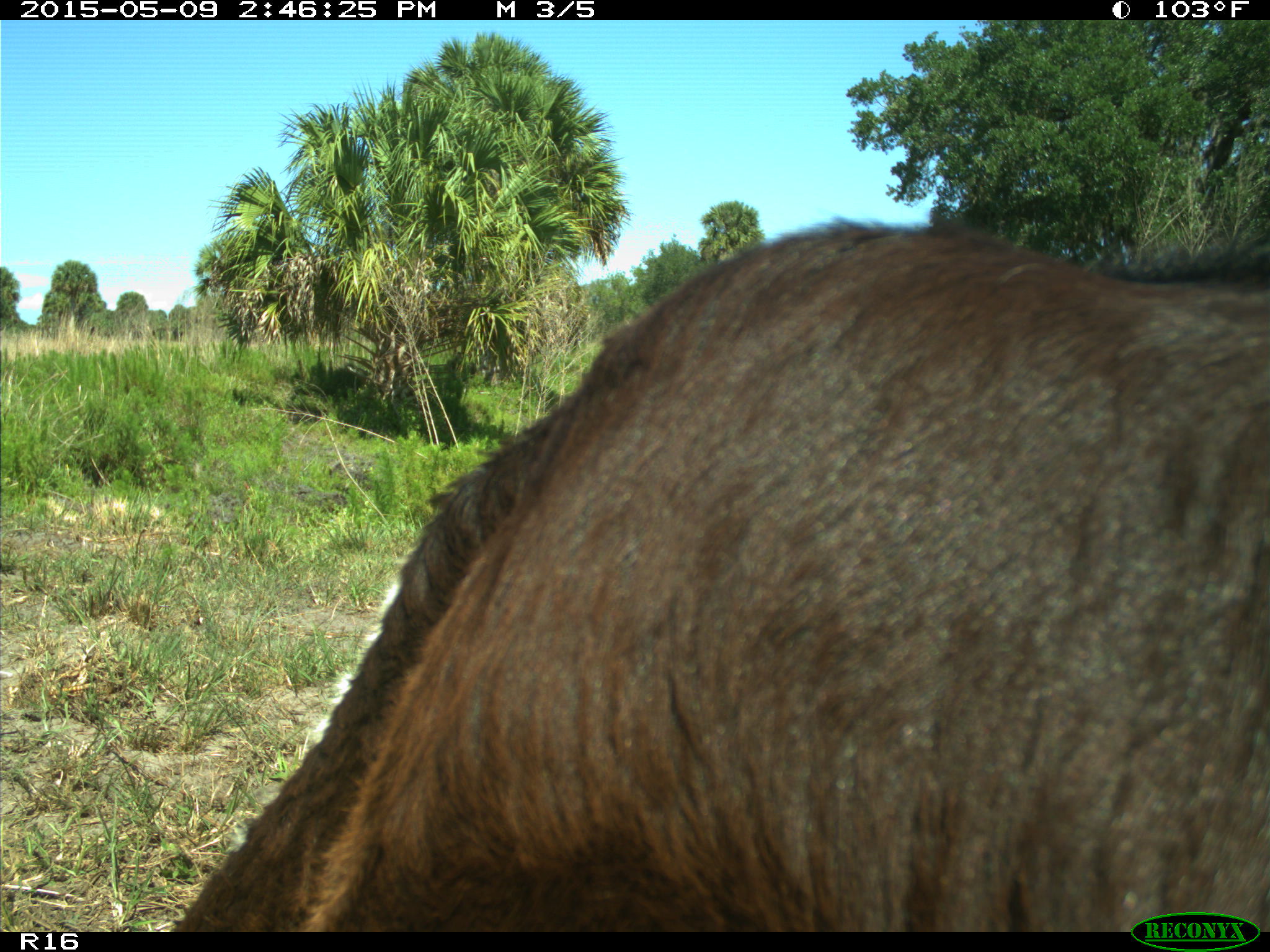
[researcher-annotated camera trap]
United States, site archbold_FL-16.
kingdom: Animalia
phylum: Chordata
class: Mammalia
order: Artiodactyla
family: Bovidae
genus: Bos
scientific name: Bos taurus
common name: domestic cow